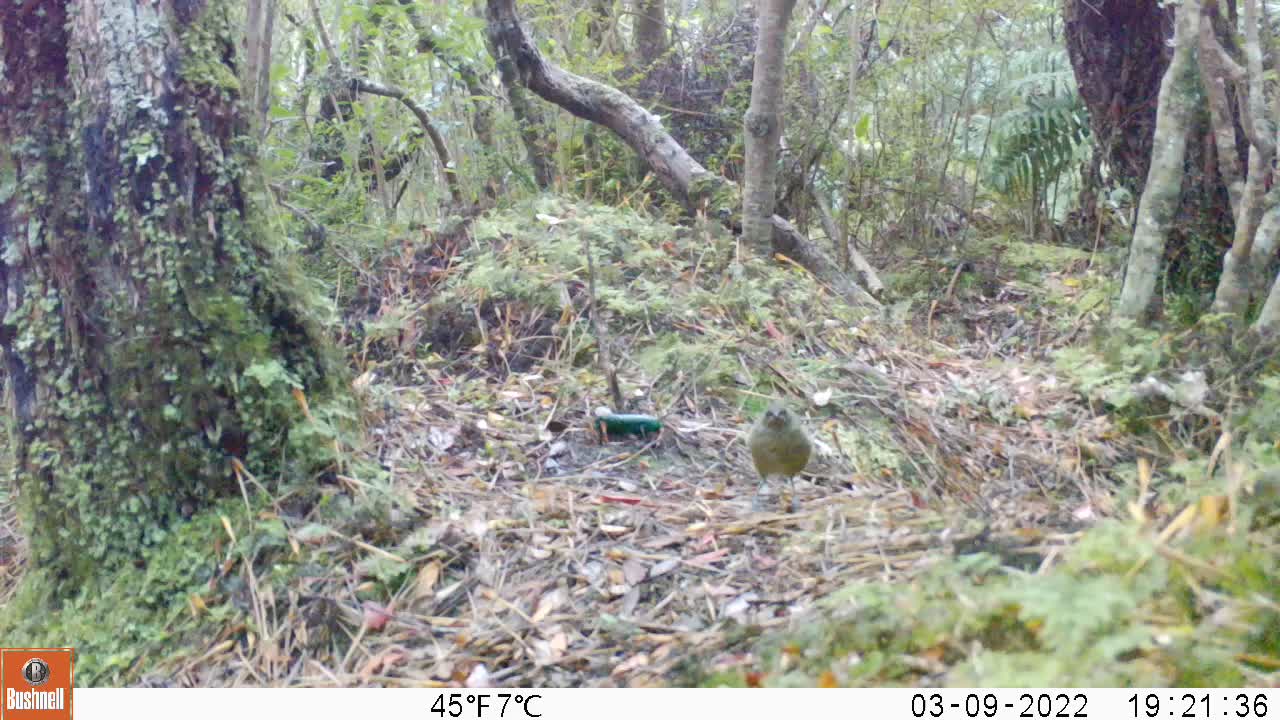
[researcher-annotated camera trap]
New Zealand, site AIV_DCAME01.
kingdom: Animalia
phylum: Chordata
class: Aves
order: Passeriformes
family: Meliphagidae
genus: Anthornis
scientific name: Anthornis melanura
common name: new zealand bellbird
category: bellbird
Bellbird (new zealand bellbird) (Anthornis melanura).